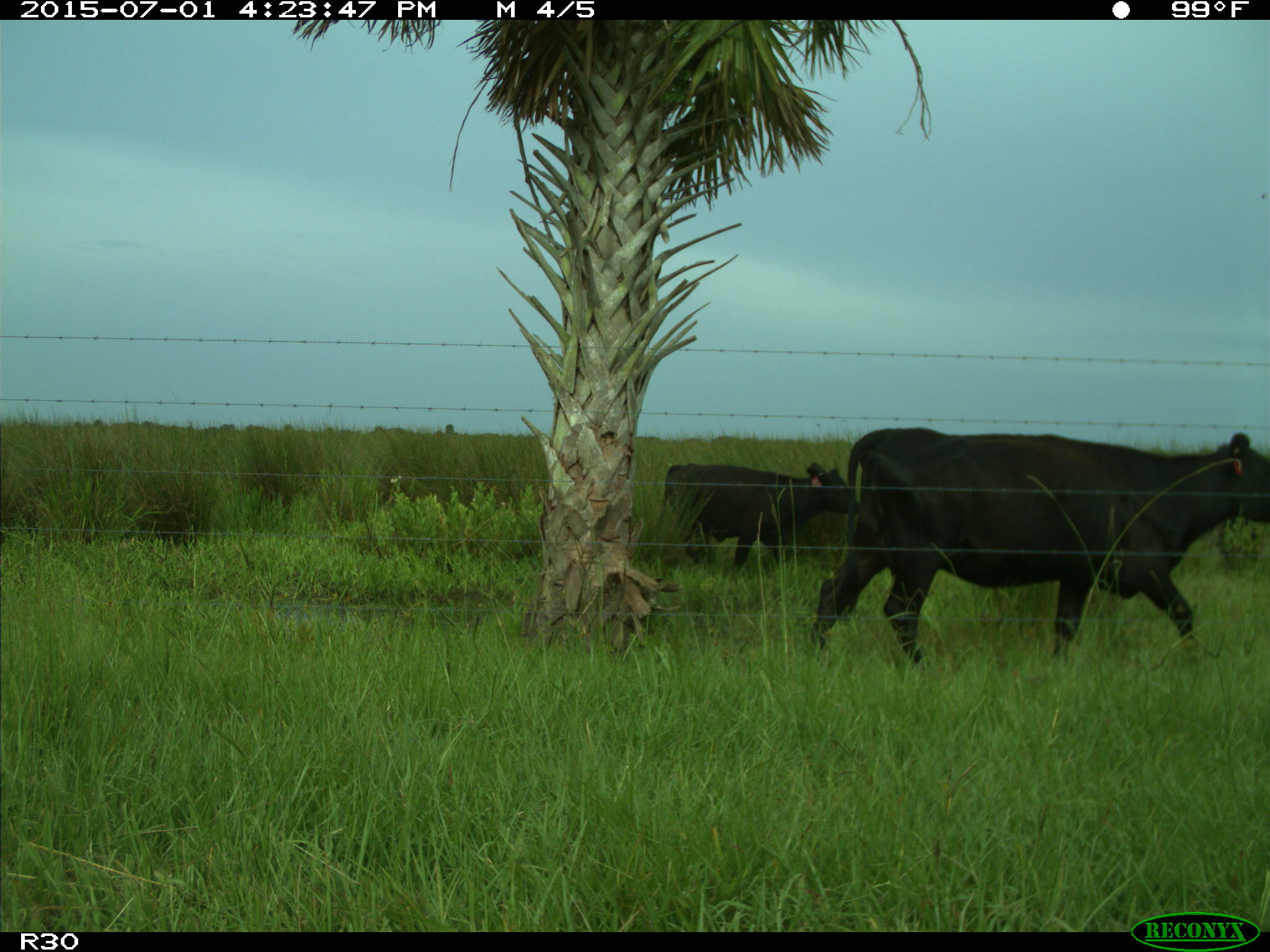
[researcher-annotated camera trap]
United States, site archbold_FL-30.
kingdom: Animalia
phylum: Chordata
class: Mammalia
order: Artiodactyla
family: Bovidae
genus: Bos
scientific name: Bos taurus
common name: domestic cow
Bos taurus (domestic cow).